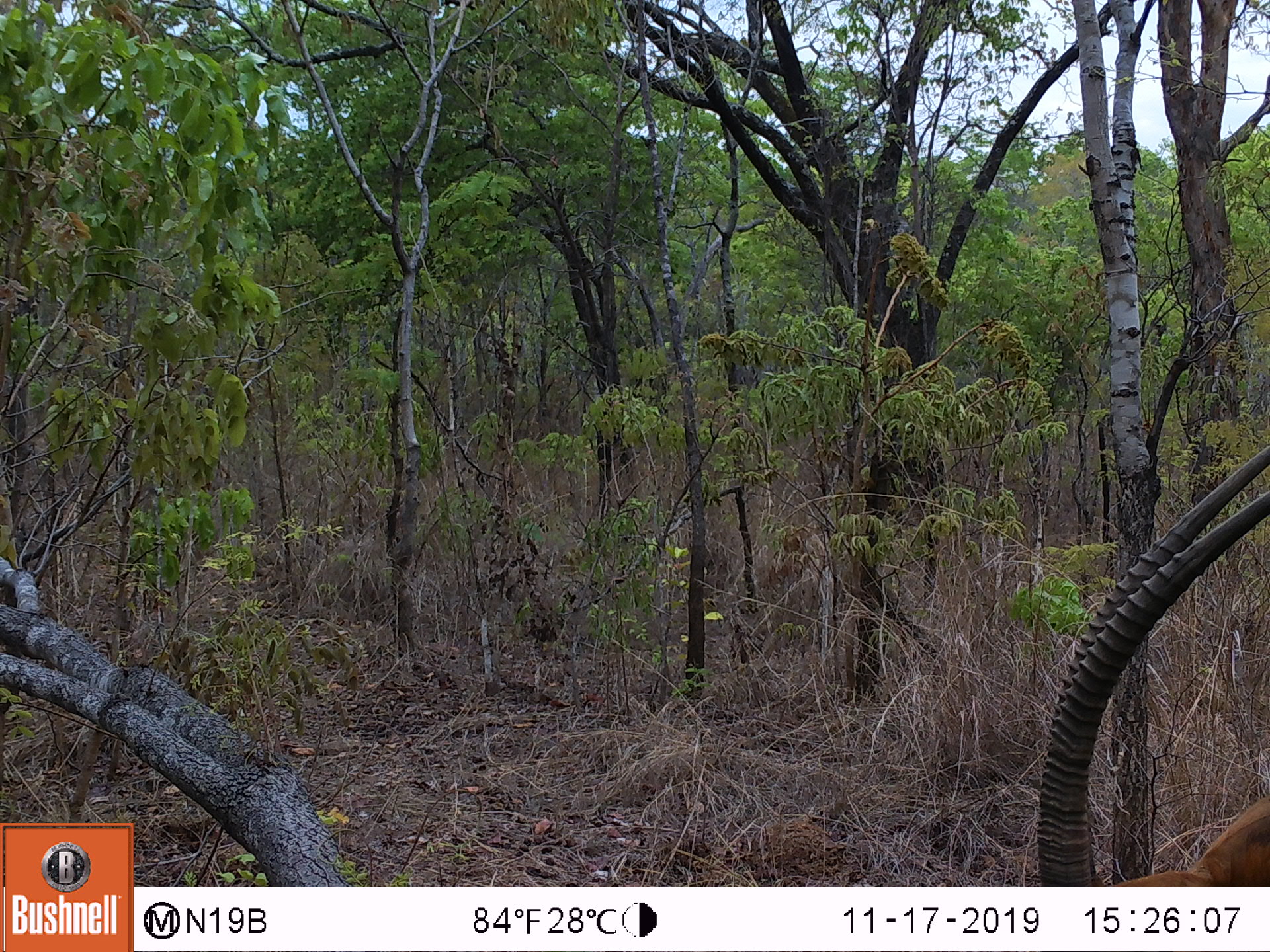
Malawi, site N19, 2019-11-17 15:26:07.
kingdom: Animalia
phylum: Chordata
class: Mammalia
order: Artiodactyla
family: Bovidae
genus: Hippotragus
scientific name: Hippotragus niger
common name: sable antelope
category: sable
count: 1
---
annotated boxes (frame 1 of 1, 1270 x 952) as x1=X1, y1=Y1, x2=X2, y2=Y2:
sable: x1=1025, y1=451, x2=1262, y2=885